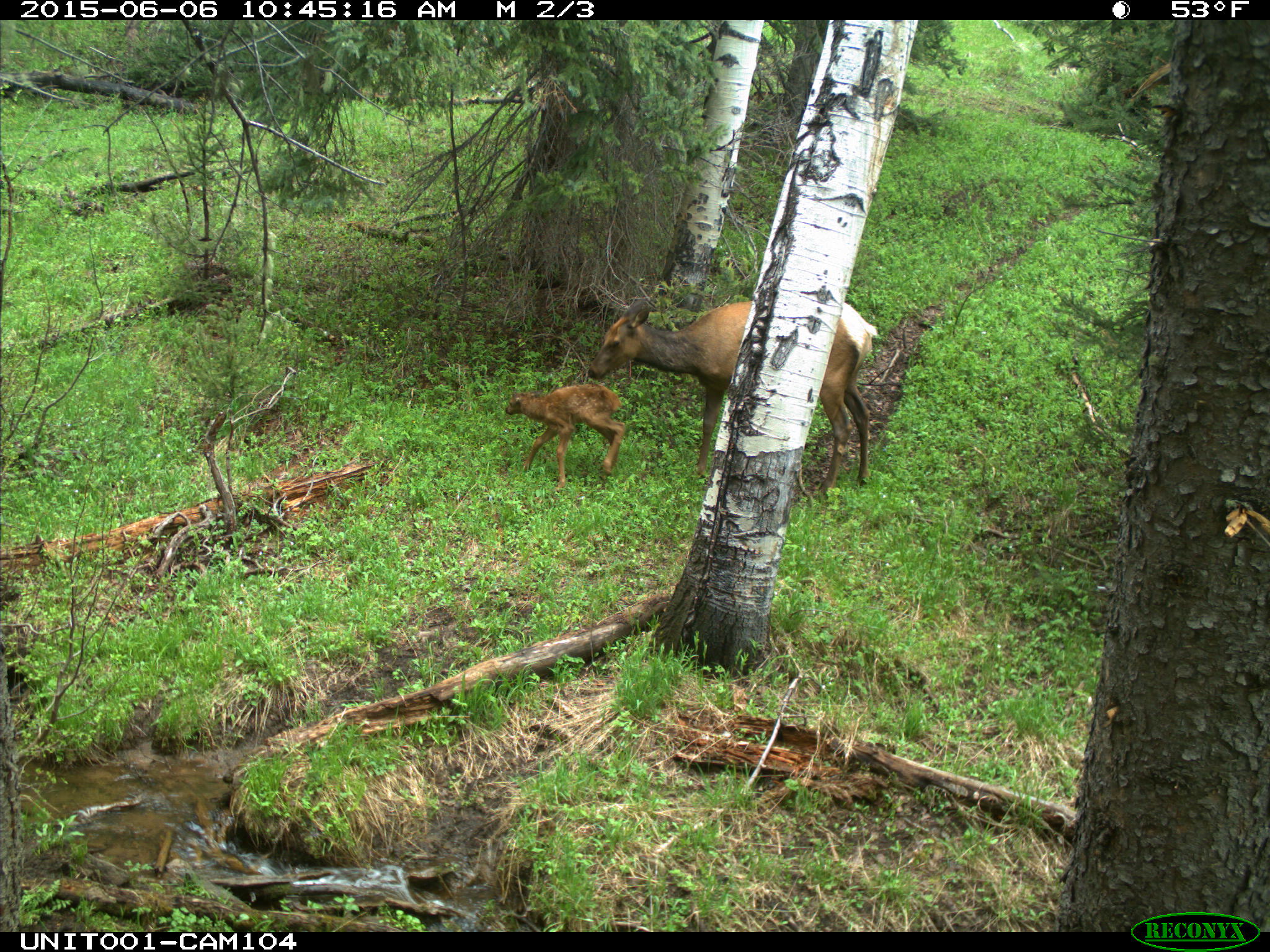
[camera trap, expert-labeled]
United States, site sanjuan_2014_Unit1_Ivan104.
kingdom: Animalia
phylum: Chordata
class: Mammalia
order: Artiodactyla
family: Cervidae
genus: Cervus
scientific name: Cervus elaphus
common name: red deer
Cervus elaphus (red deer).